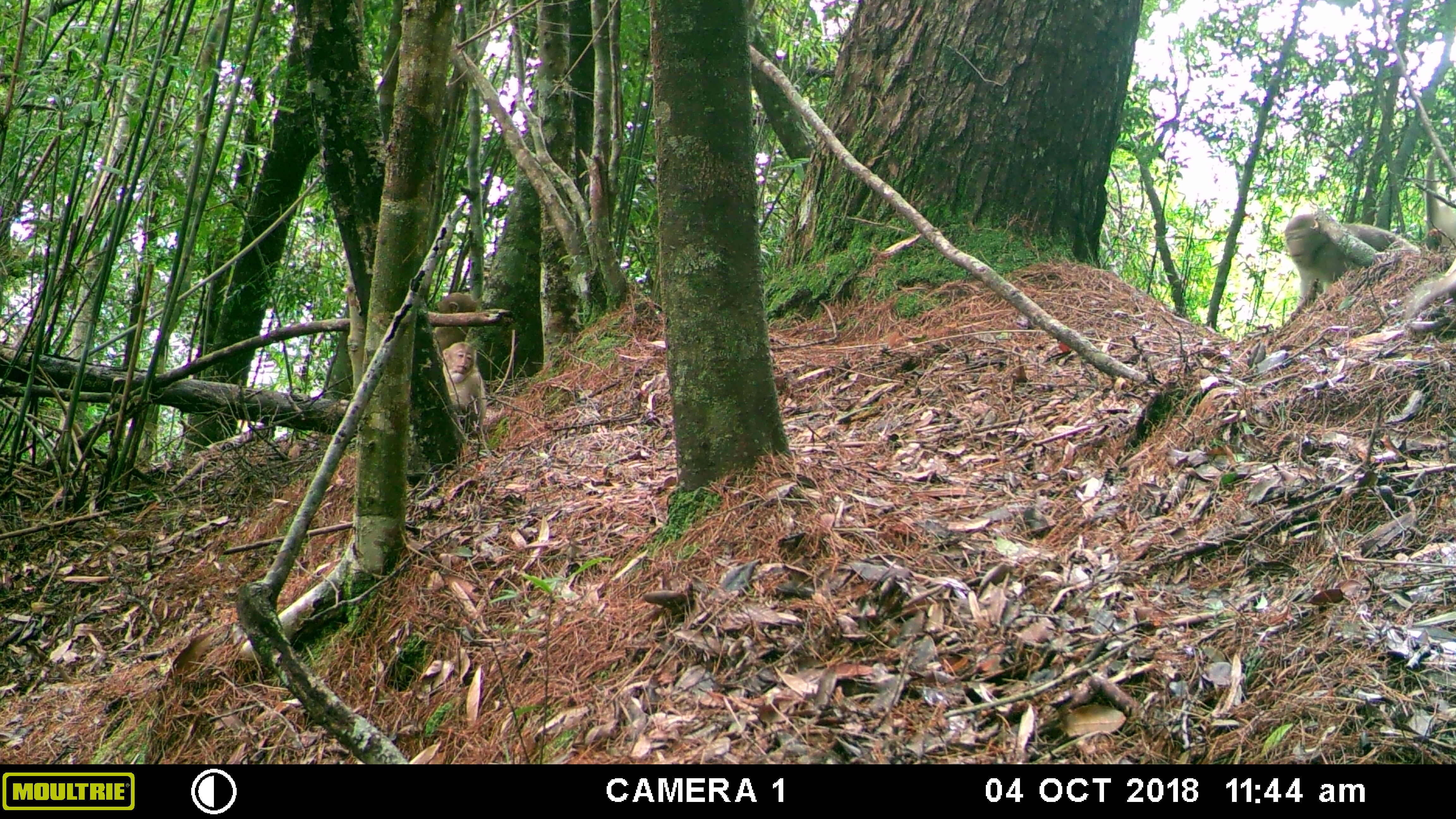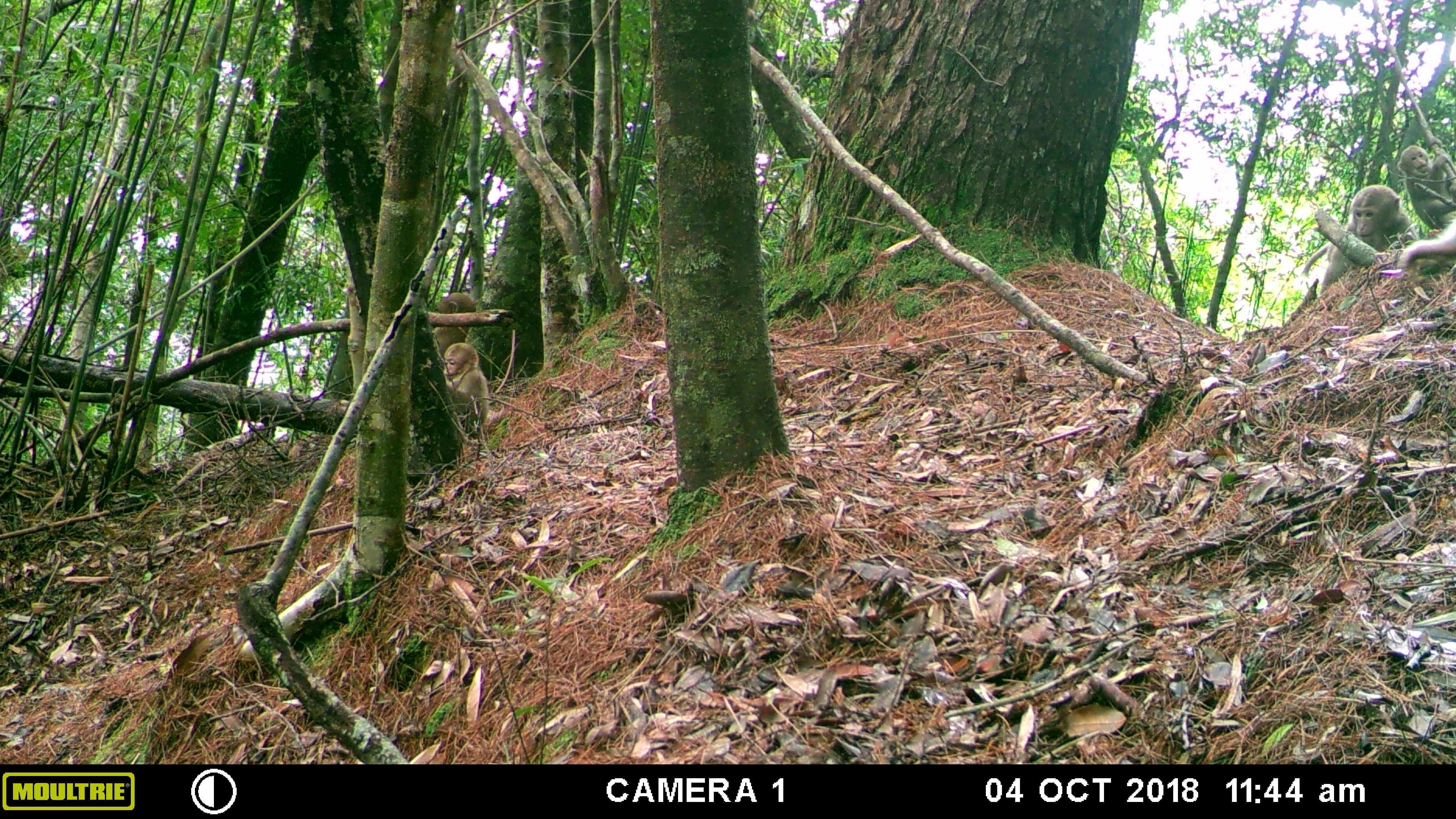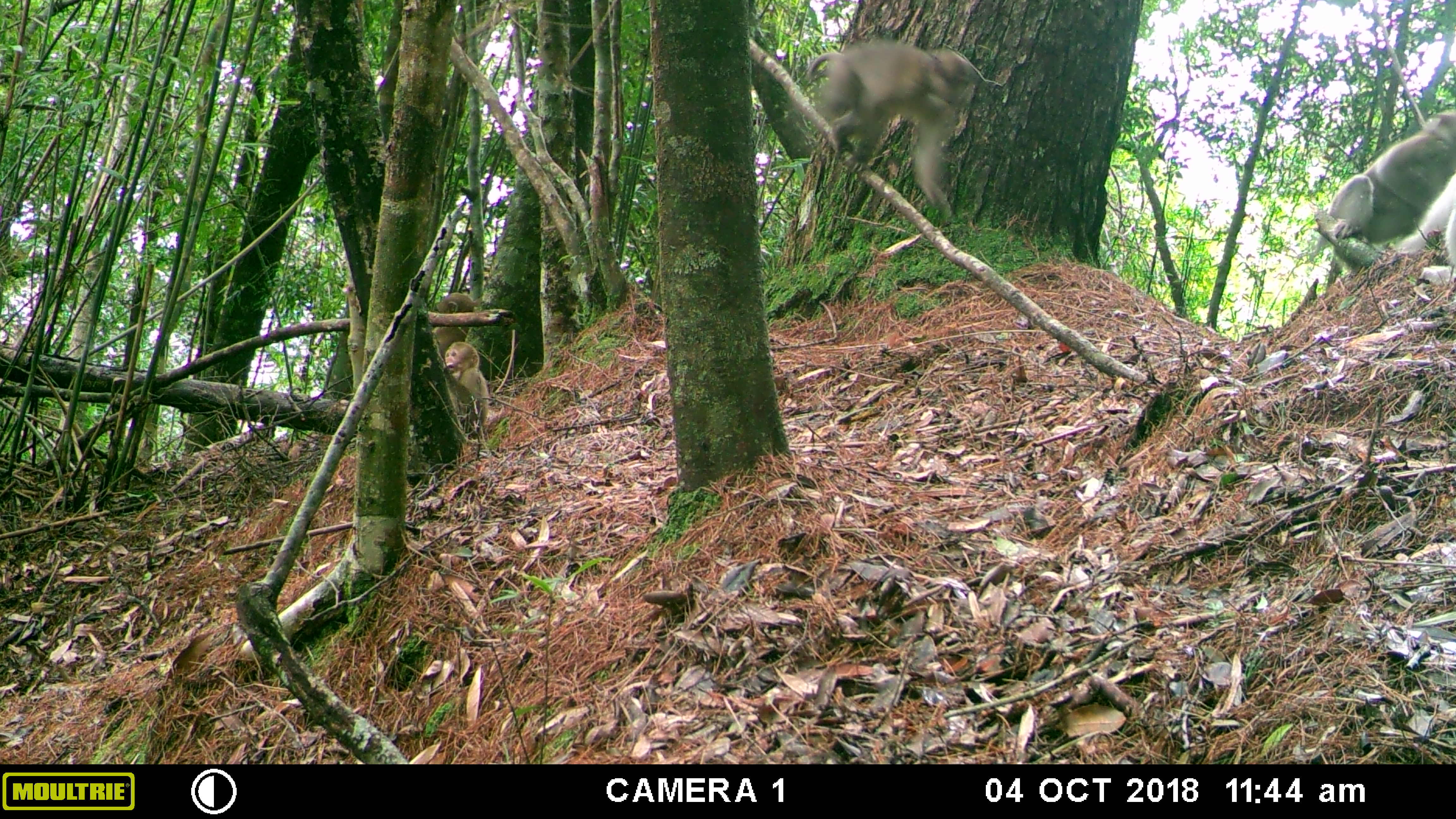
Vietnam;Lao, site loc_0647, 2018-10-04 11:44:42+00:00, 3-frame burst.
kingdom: Animalia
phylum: Chordata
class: Mammalia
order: Primates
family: Cercopithecidae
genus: Macaca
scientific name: Macaca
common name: macaques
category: assam or rhesus macaque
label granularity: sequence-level